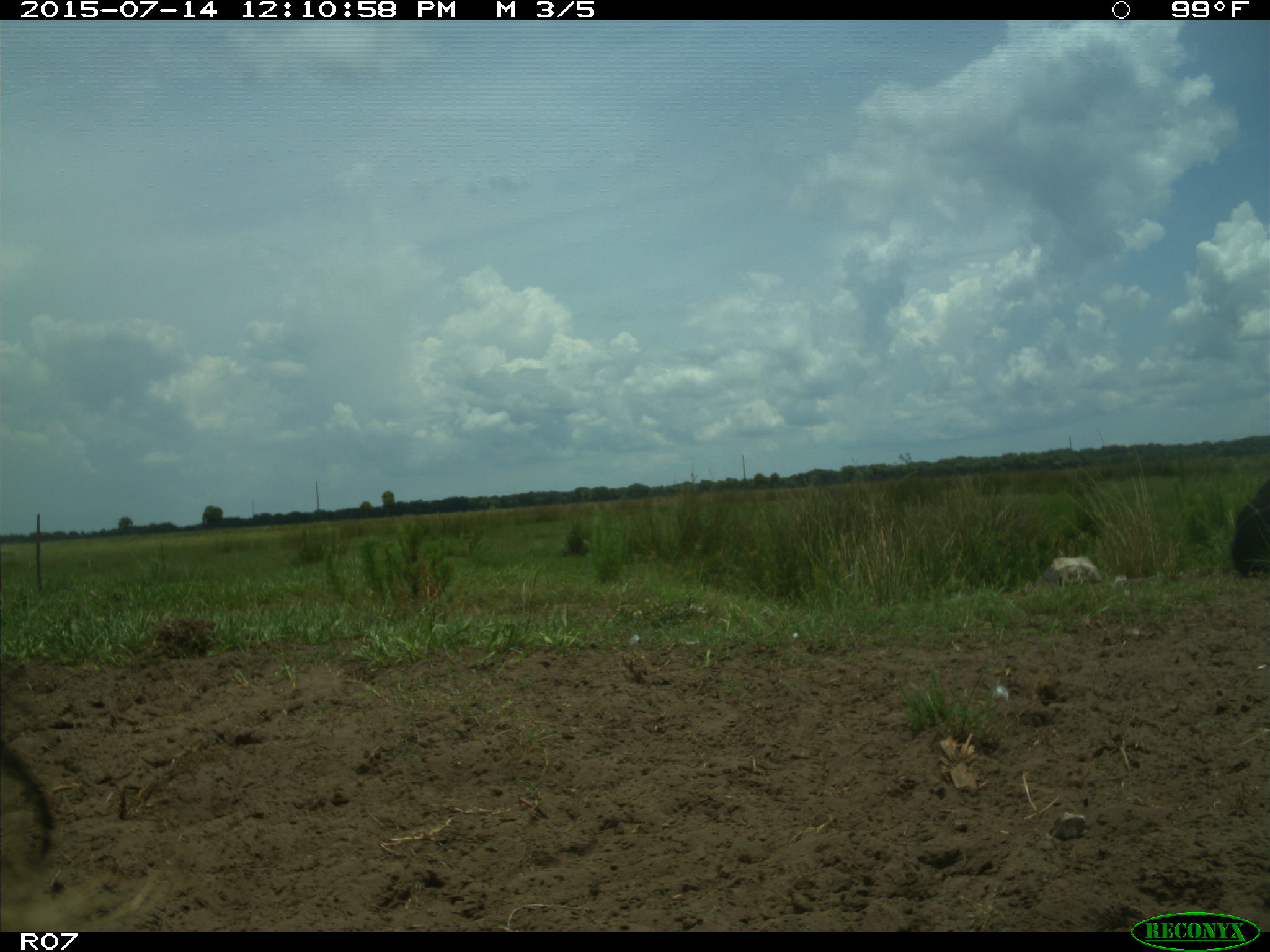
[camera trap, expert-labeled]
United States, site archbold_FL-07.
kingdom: Animalia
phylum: Chordata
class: Mammalia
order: Artiodactyla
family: Bovidae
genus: Bos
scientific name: Bos taurus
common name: domestic cow